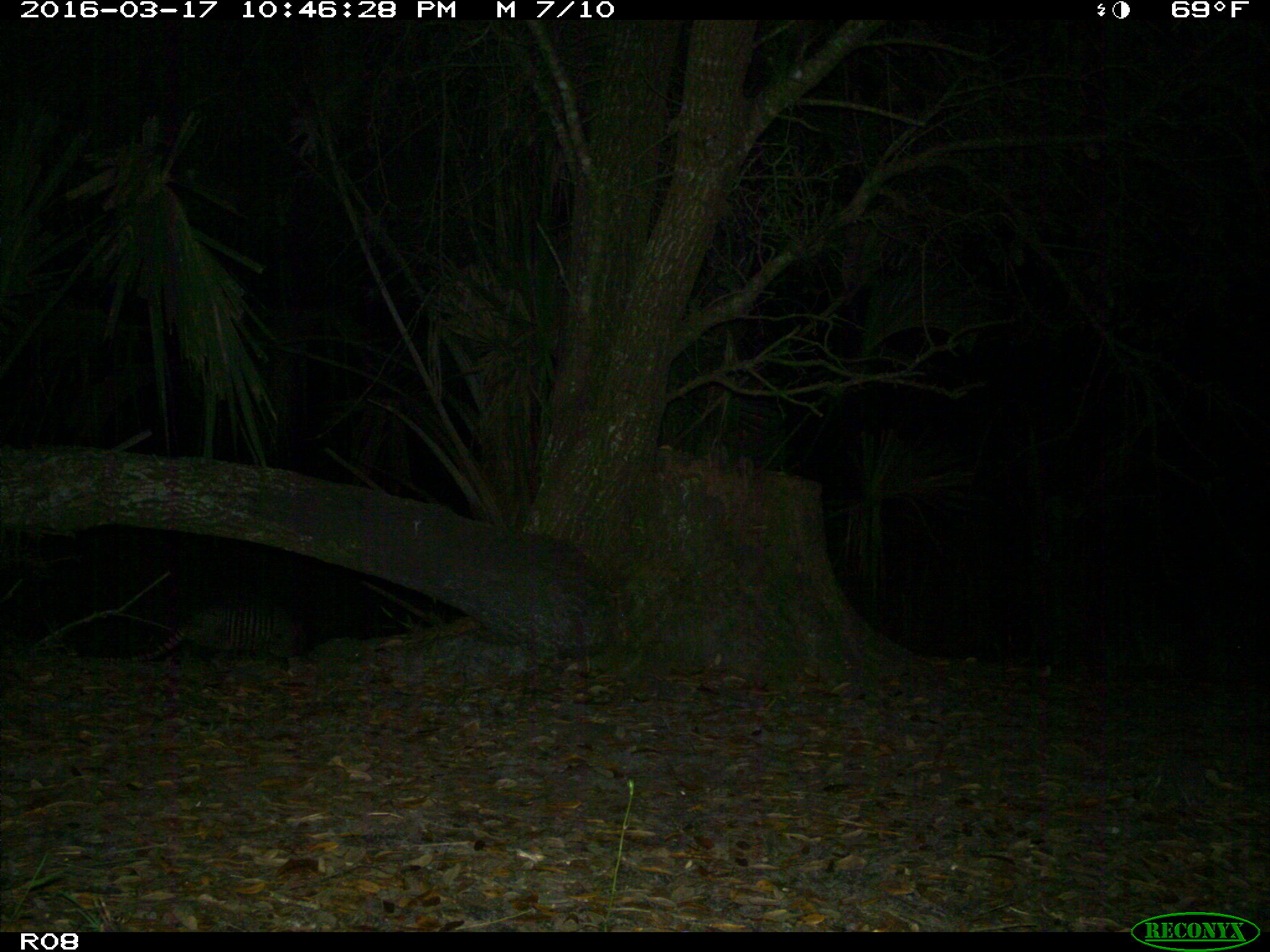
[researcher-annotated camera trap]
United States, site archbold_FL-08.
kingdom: Animalia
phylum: Chordata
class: Mammalia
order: Cingulata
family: Dasypodidae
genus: Dasypus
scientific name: Dasypus novemcinctus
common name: nine-banded armadillo